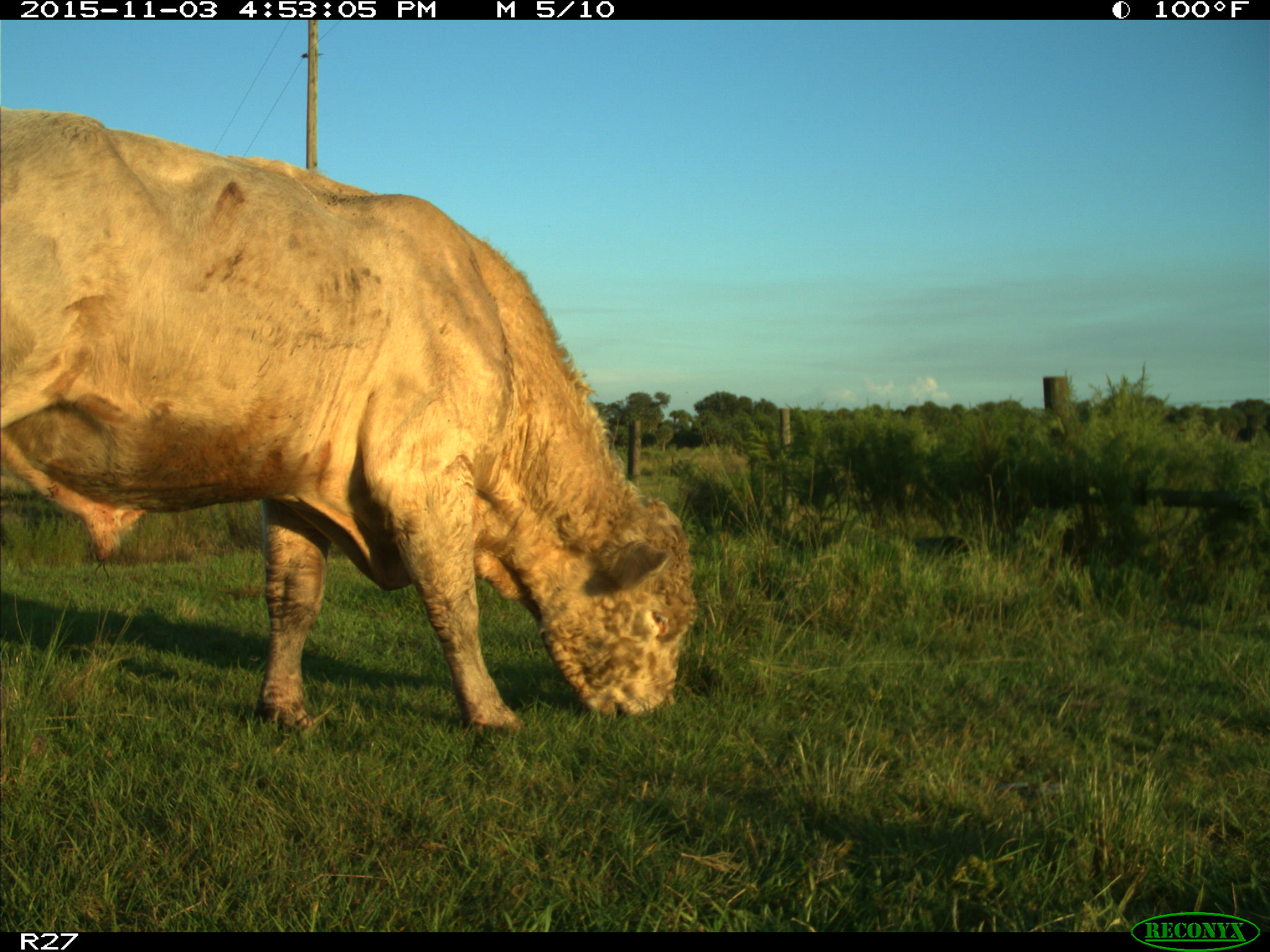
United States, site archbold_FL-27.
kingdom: Animalia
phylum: Chordata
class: Mammalia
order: Artiodactyla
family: Bovidae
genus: Bos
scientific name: Bos taurus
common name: domestic cow